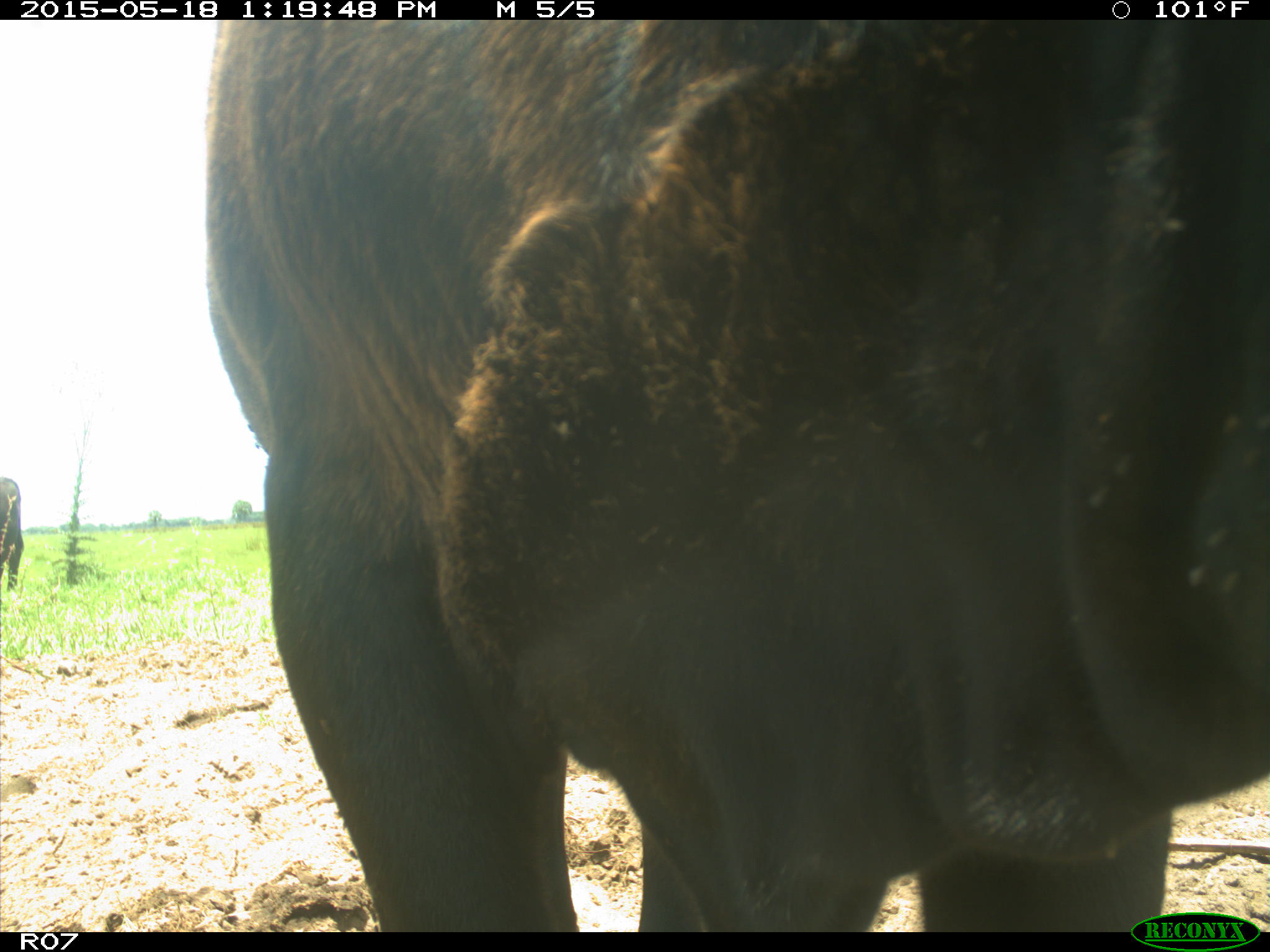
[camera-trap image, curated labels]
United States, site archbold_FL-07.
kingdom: Animalia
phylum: Chordata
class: Mammalia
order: Artiodactyla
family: Bovidae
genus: Bos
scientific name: Bos taurus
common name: domestic cow